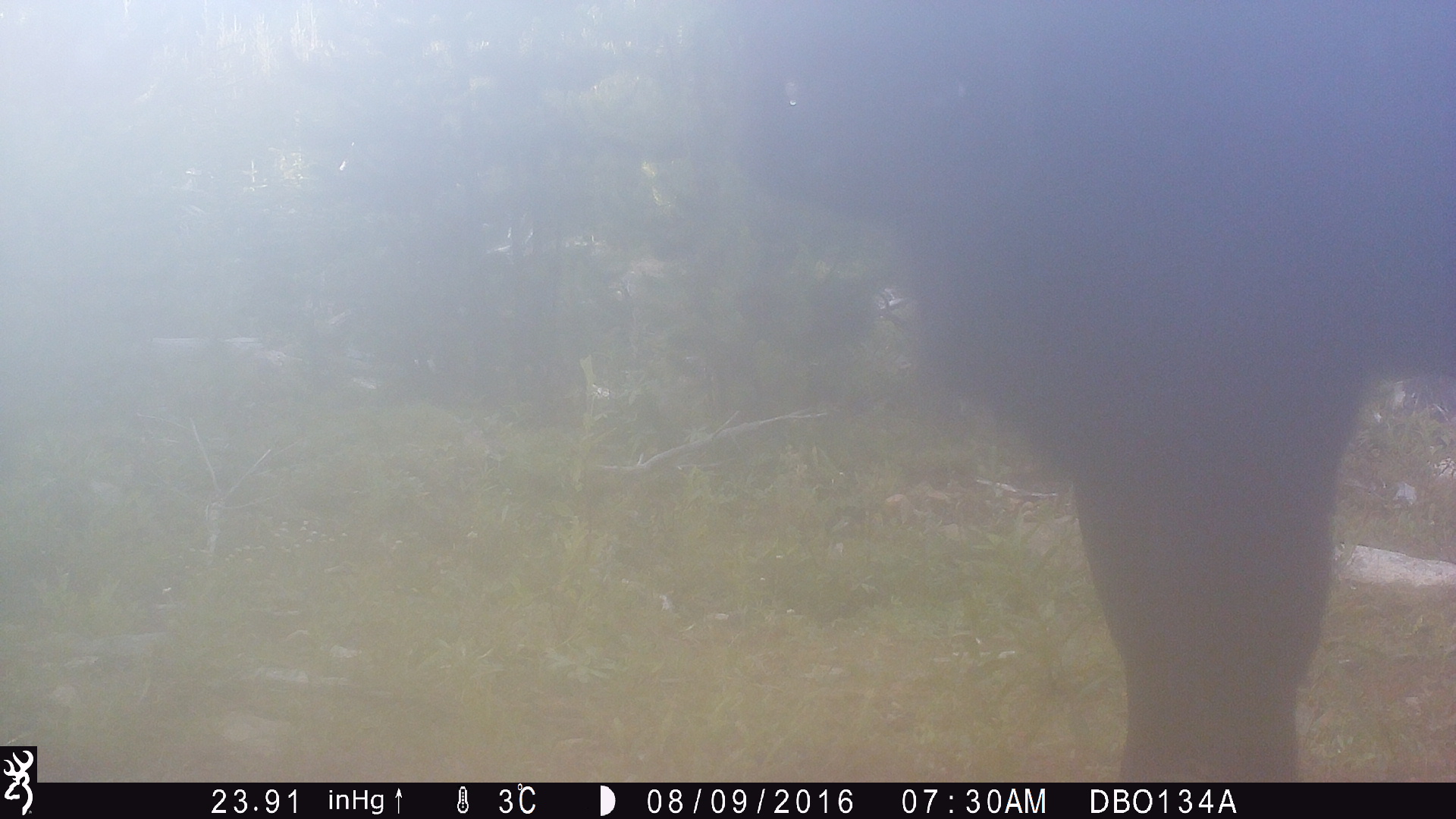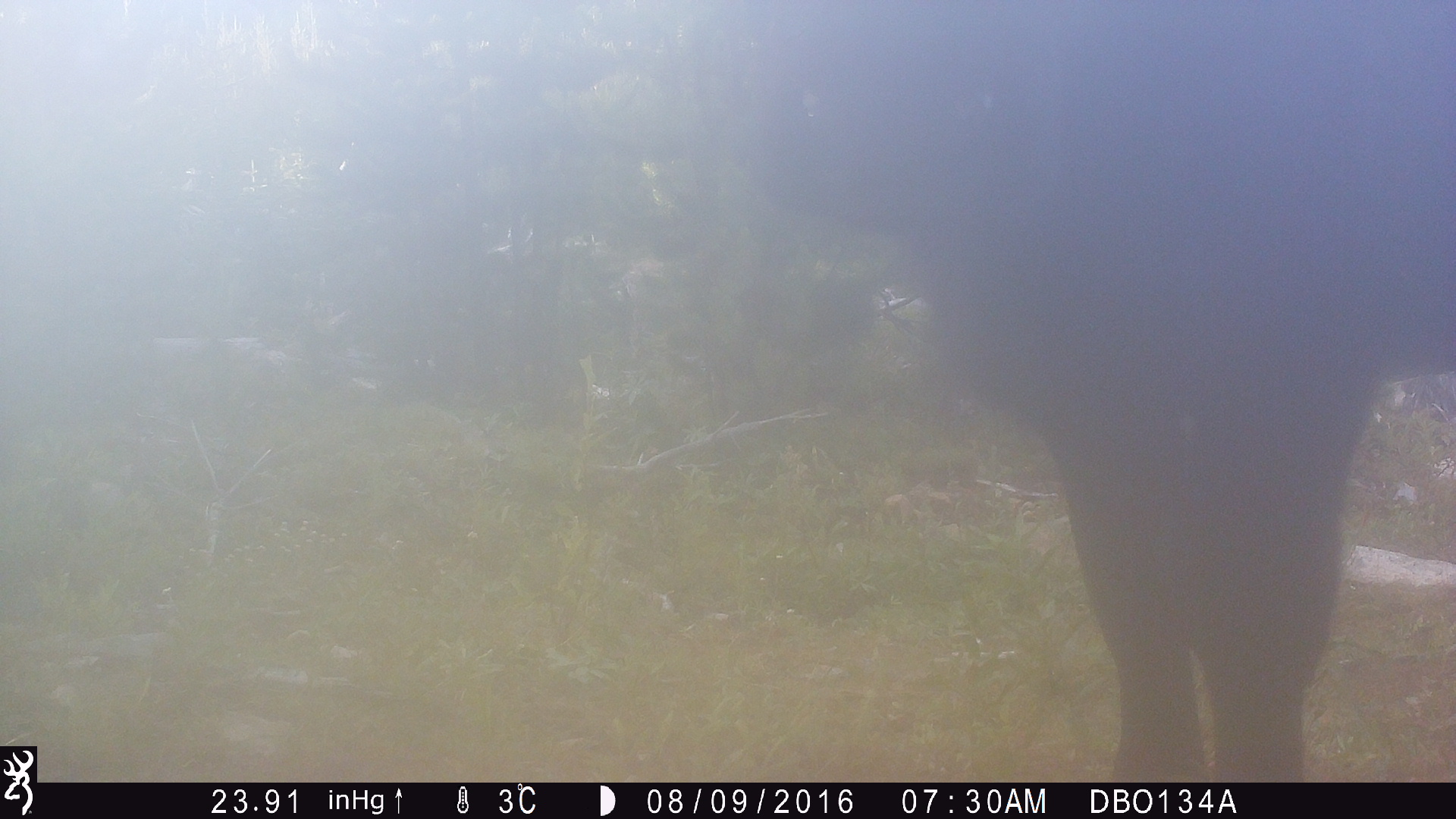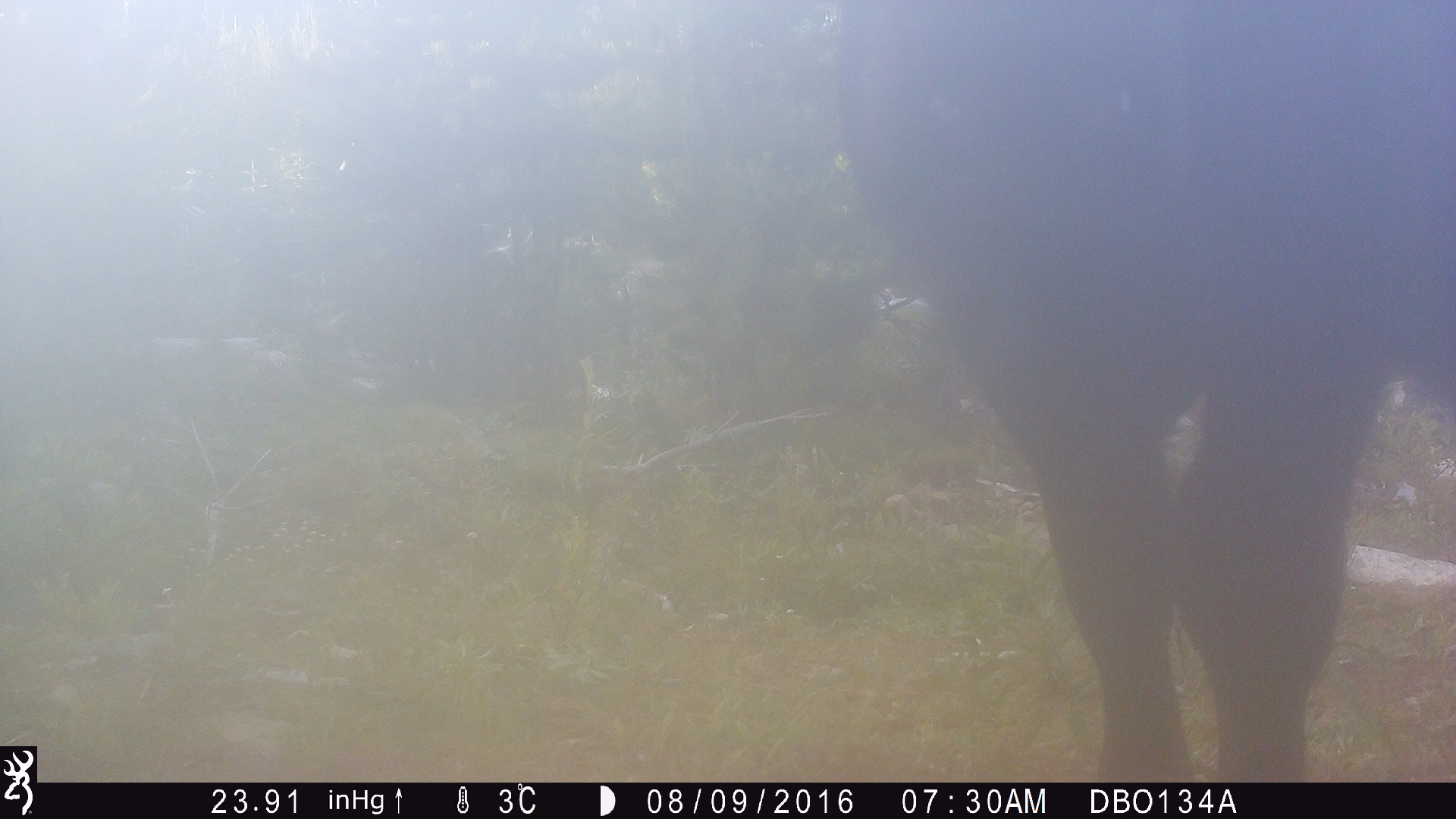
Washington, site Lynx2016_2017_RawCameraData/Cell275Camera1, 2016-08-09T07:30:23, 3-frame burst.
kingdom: Animalia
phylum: Chordata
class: Mammalia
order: Artiodactyla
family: Bovidae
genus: Bos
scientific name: Bos taurus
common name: domestic cattle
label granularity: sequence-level